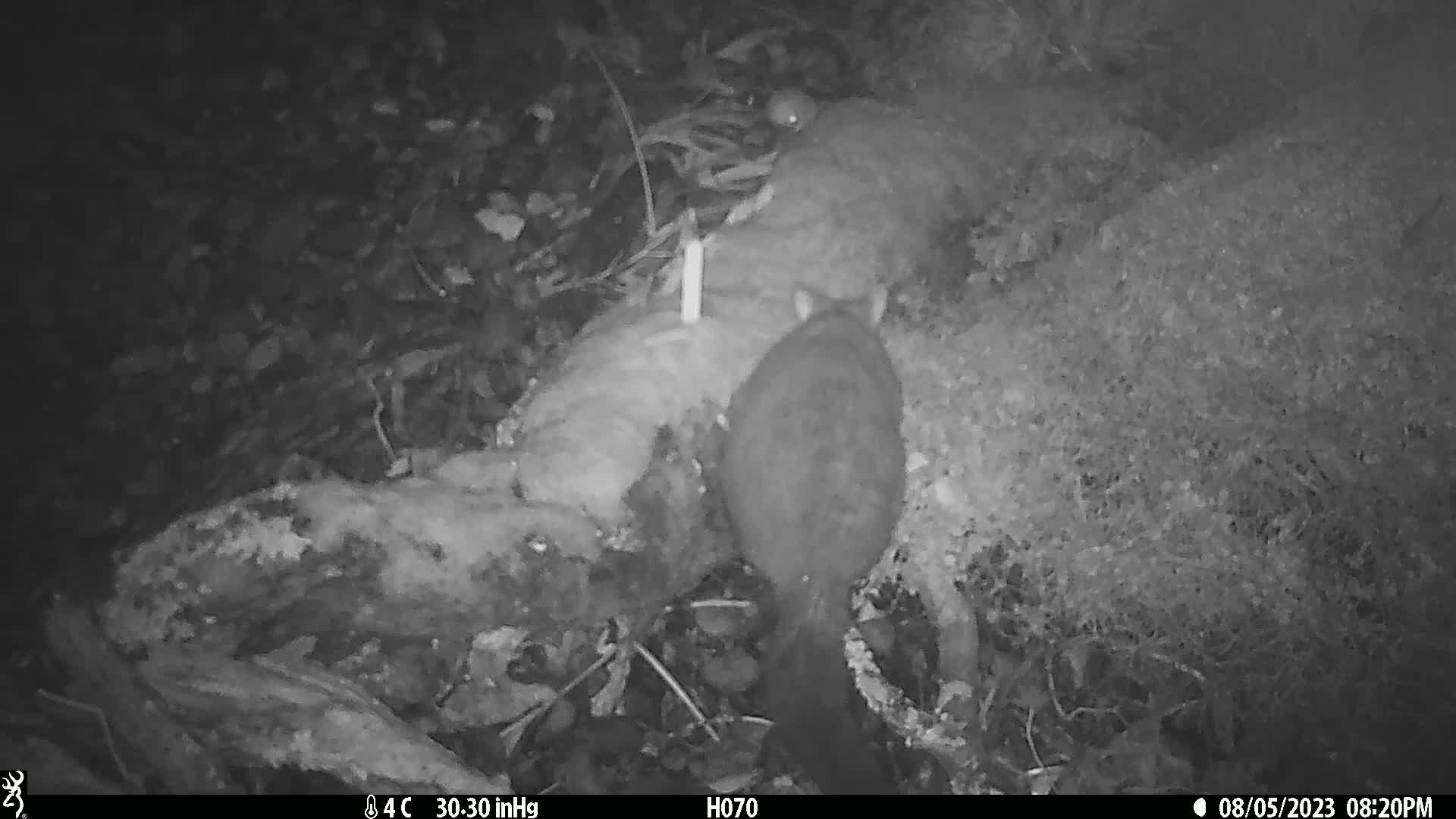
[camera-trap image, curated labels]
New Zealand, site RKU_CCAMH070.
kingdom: Animalia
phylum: Chordata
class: Mammalia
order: Diprotodontia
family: Phalangeridae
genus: Trichosurus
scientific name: Trichosurus vulpecula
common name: common brushtail possum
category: possum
Possum (common brushtail possum) (Trichosurus vulpecula).